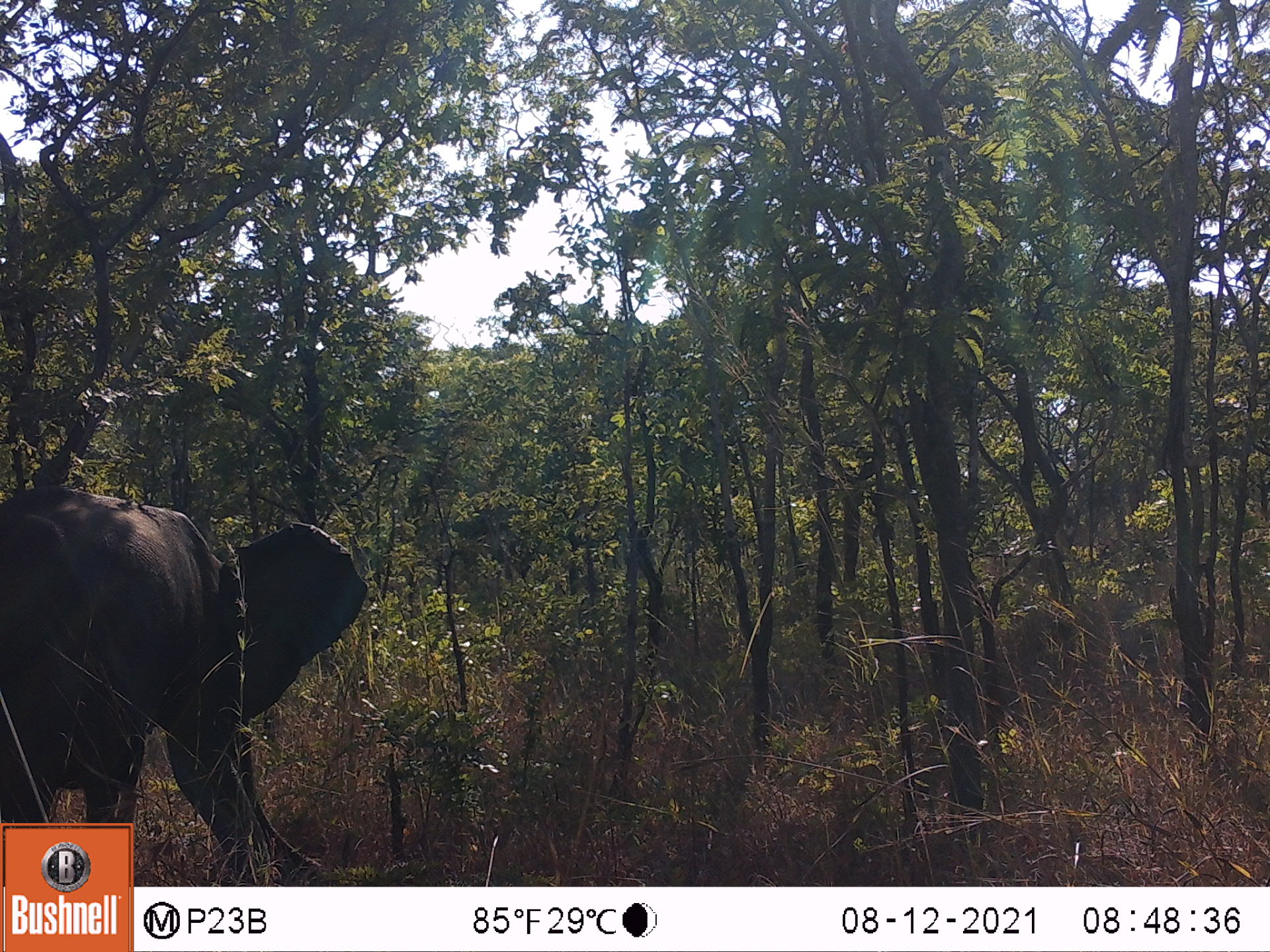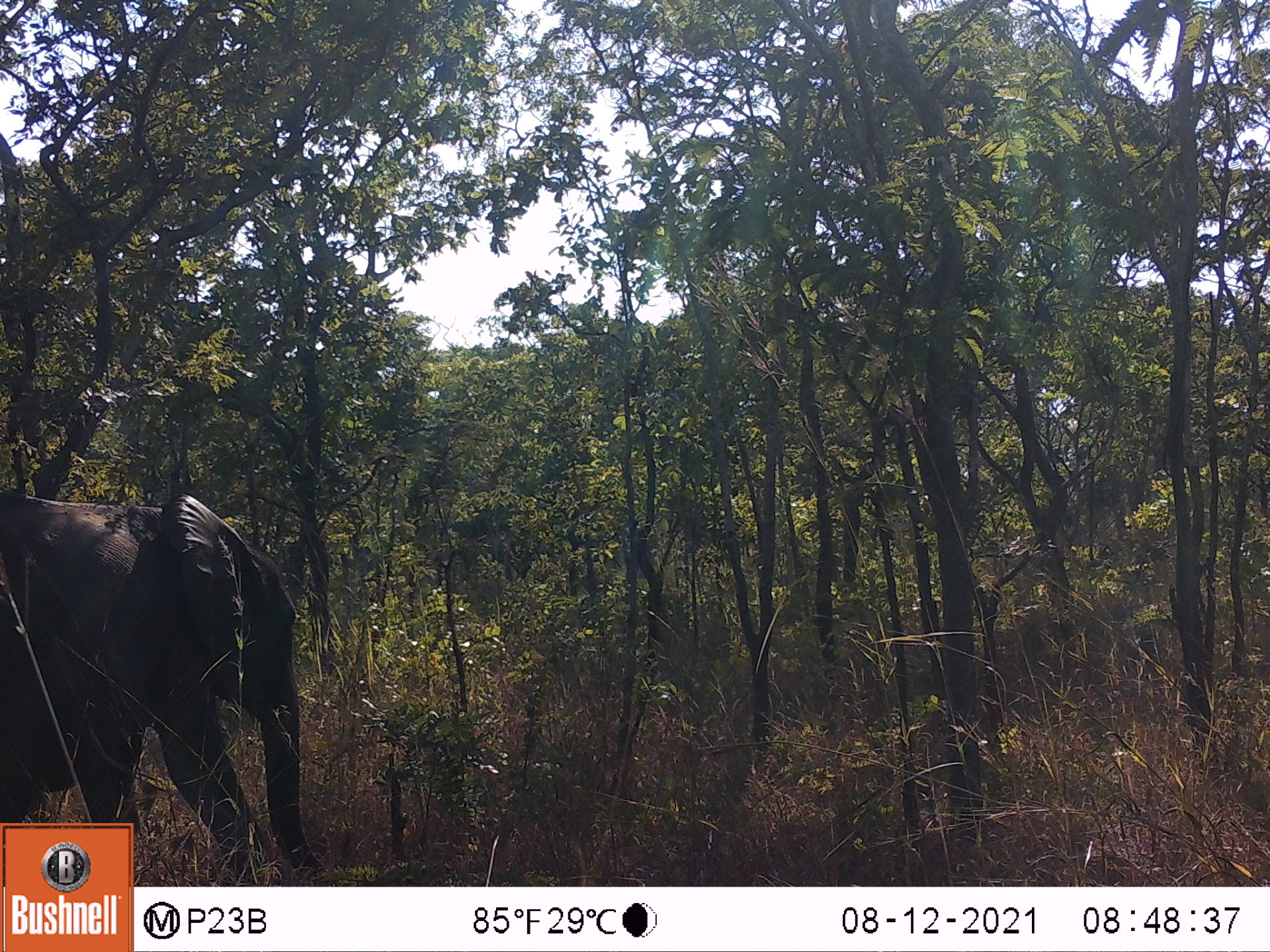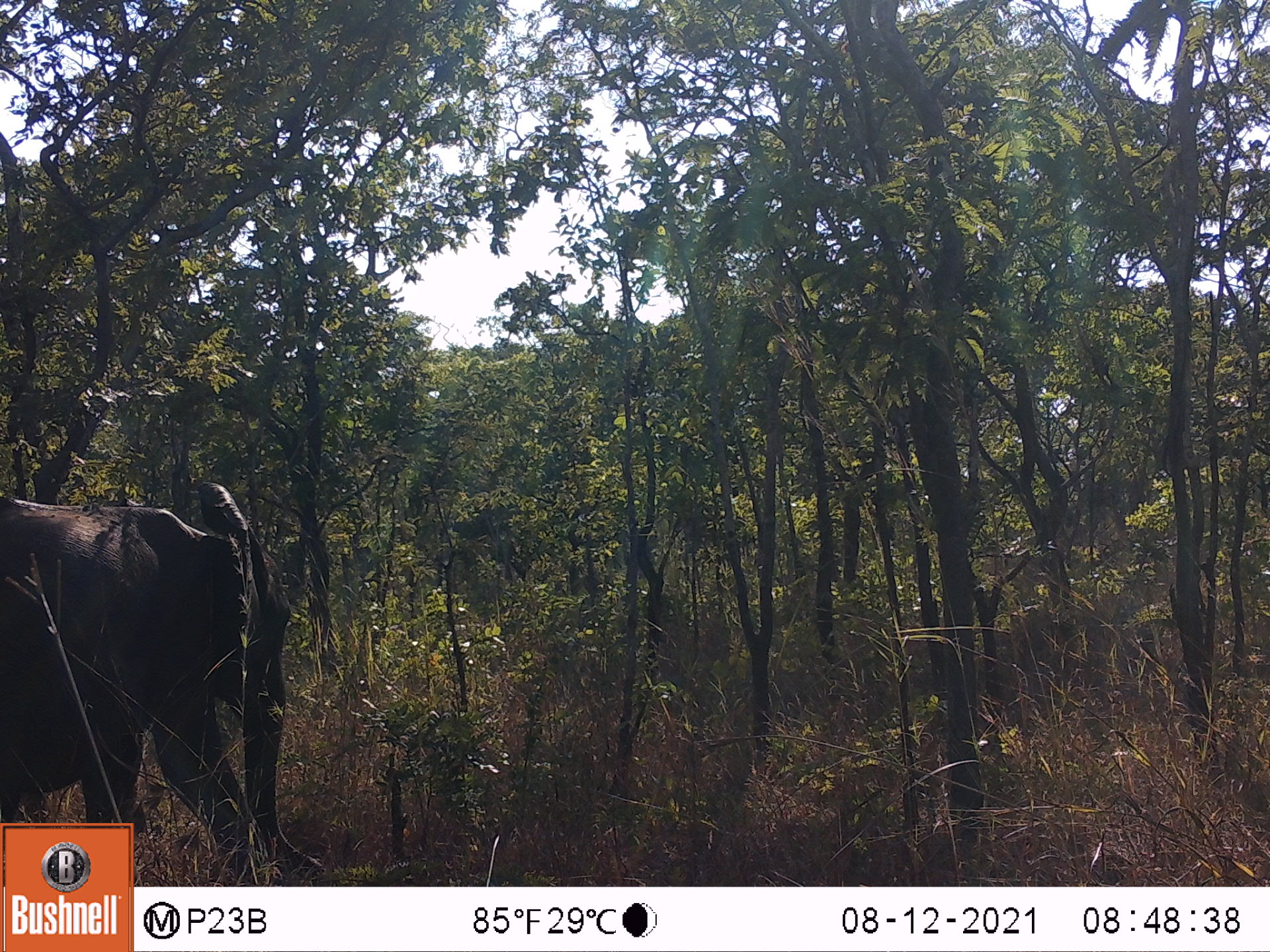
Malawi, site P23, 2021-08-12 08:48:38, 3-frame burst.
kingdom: Animalia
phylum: Chordata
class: Mammalia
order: Proboscidea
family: Elephantidae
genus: Loxodonta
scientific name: Loxodonta africana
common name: african savanna elephant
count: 1